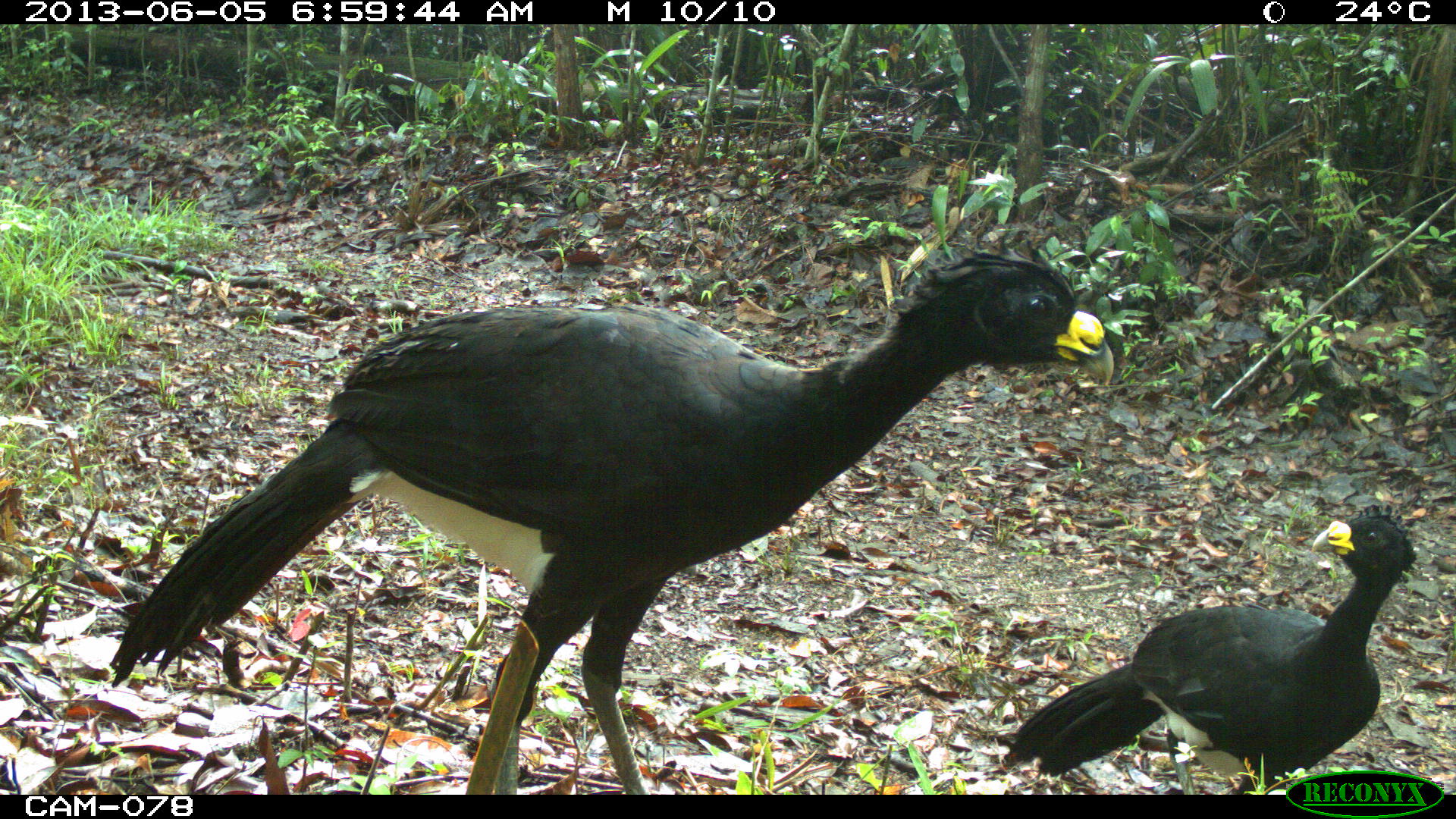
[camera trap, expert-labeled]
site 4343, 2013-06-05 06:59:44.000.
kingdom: Animalia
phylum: Chordata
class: Aves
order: Galliformes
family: Cracidae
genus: Crax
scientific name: Crax rubra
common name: great curassow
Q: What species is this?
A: Crax rubra (great curassow).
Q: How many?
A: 3.